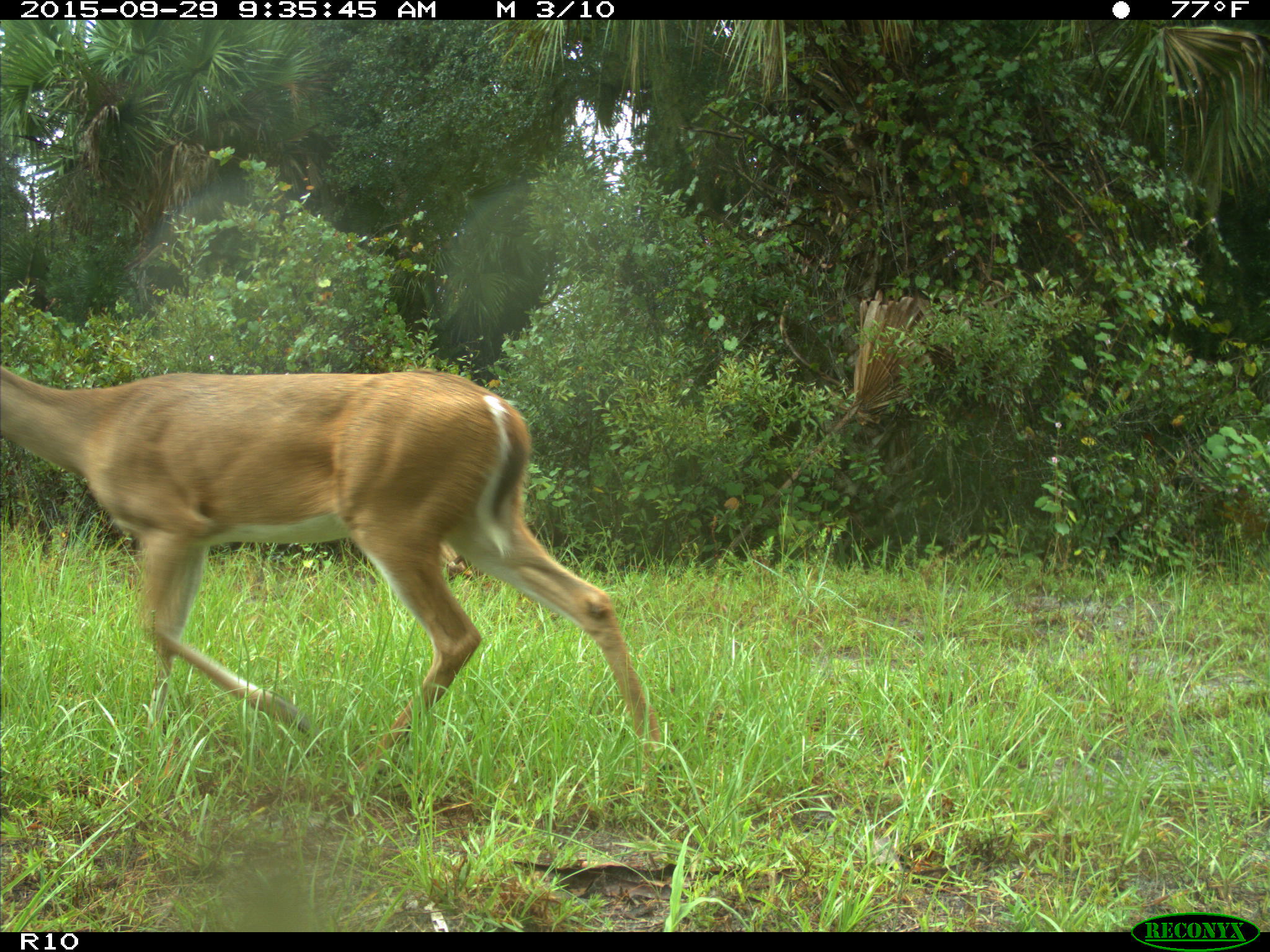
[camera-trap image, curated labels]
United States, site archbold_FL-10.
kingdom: Animalia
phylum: Chordata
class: Mammalia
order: Artiodactyla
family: Cervidae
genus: Odocoileus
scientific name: Odocoileus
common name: deer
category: unidentified deer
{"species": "unidentified deer (deer) (Odocoileus)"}